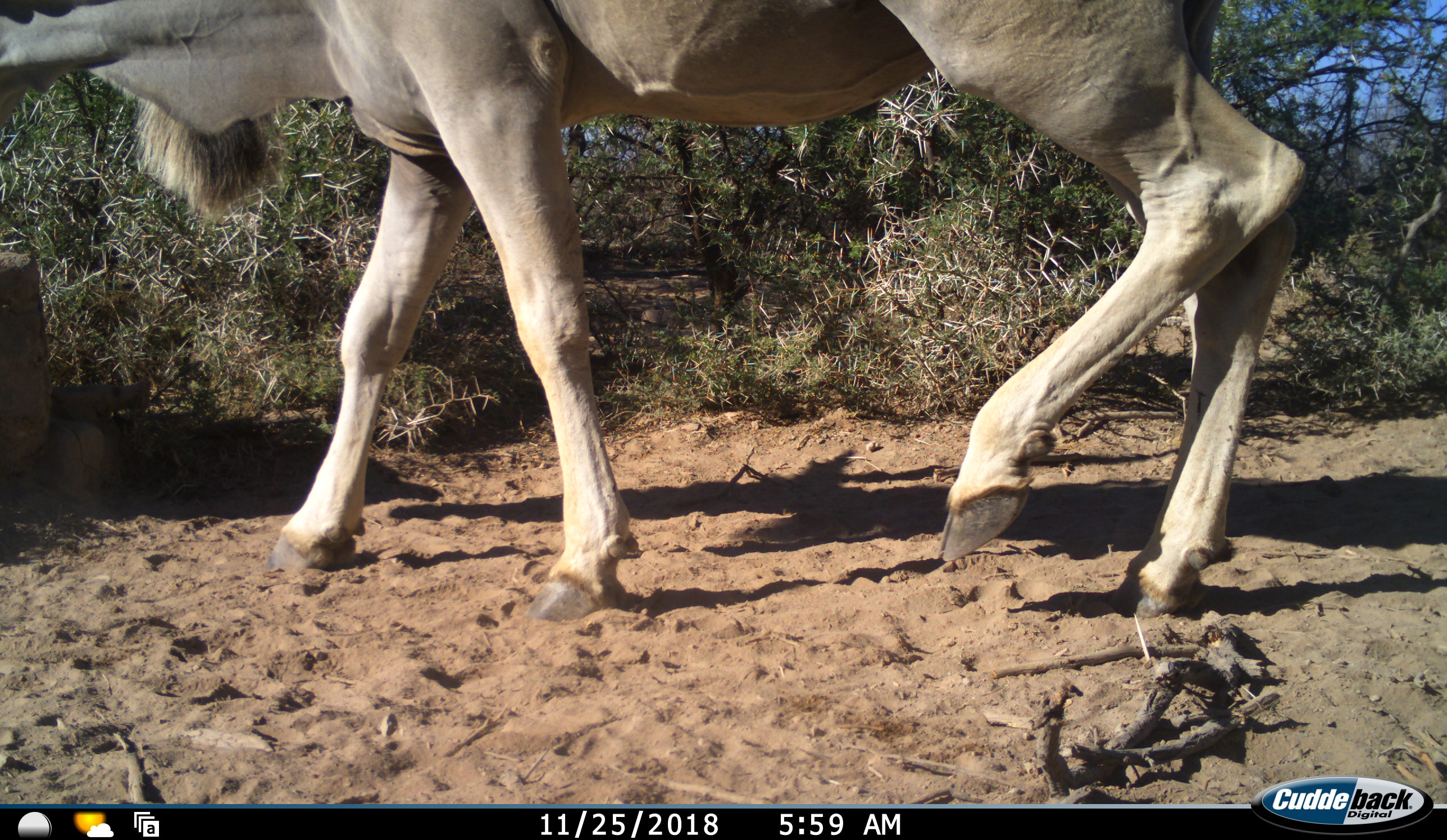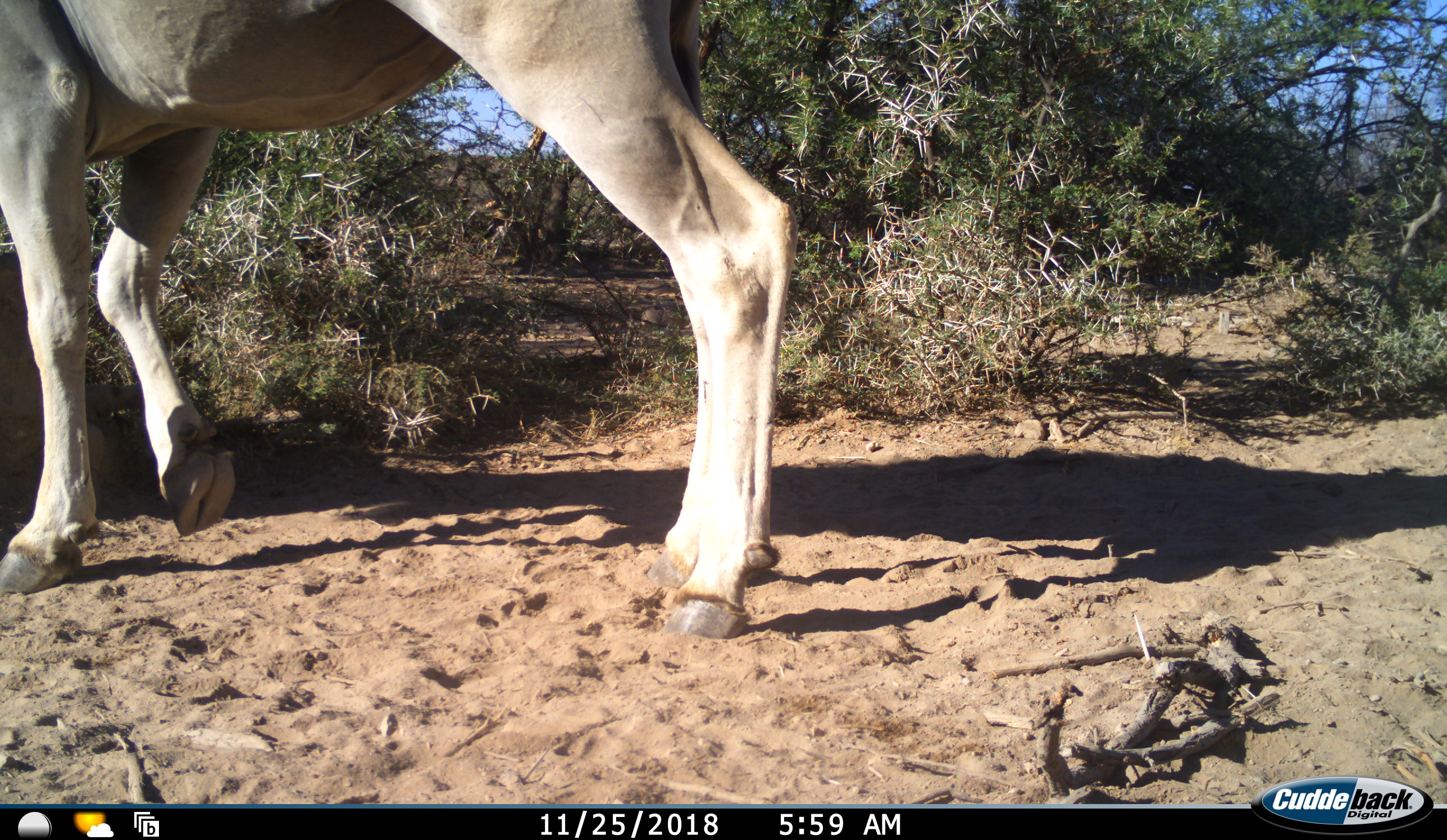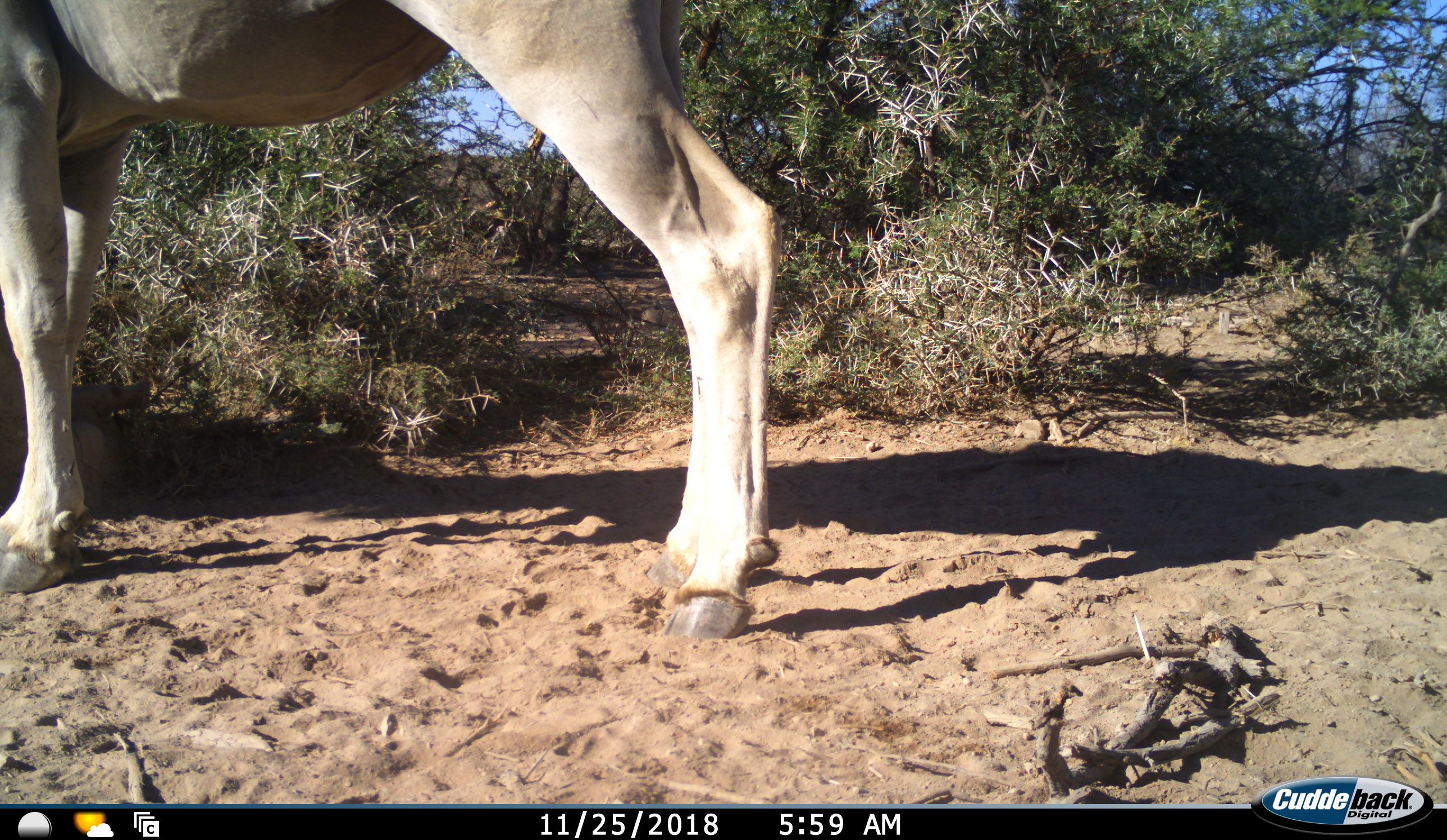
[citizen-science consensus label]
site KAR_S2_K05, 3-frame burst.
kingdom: Animalia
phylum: Chordata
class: Mammalia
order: Artiodactyla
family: Bovidae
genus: Tragelaphus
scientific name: Tragelaphus oryx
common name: eland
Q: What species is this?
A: Eland (Tragelaphus oryx).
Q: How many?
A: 1.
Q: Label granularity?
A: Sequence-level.